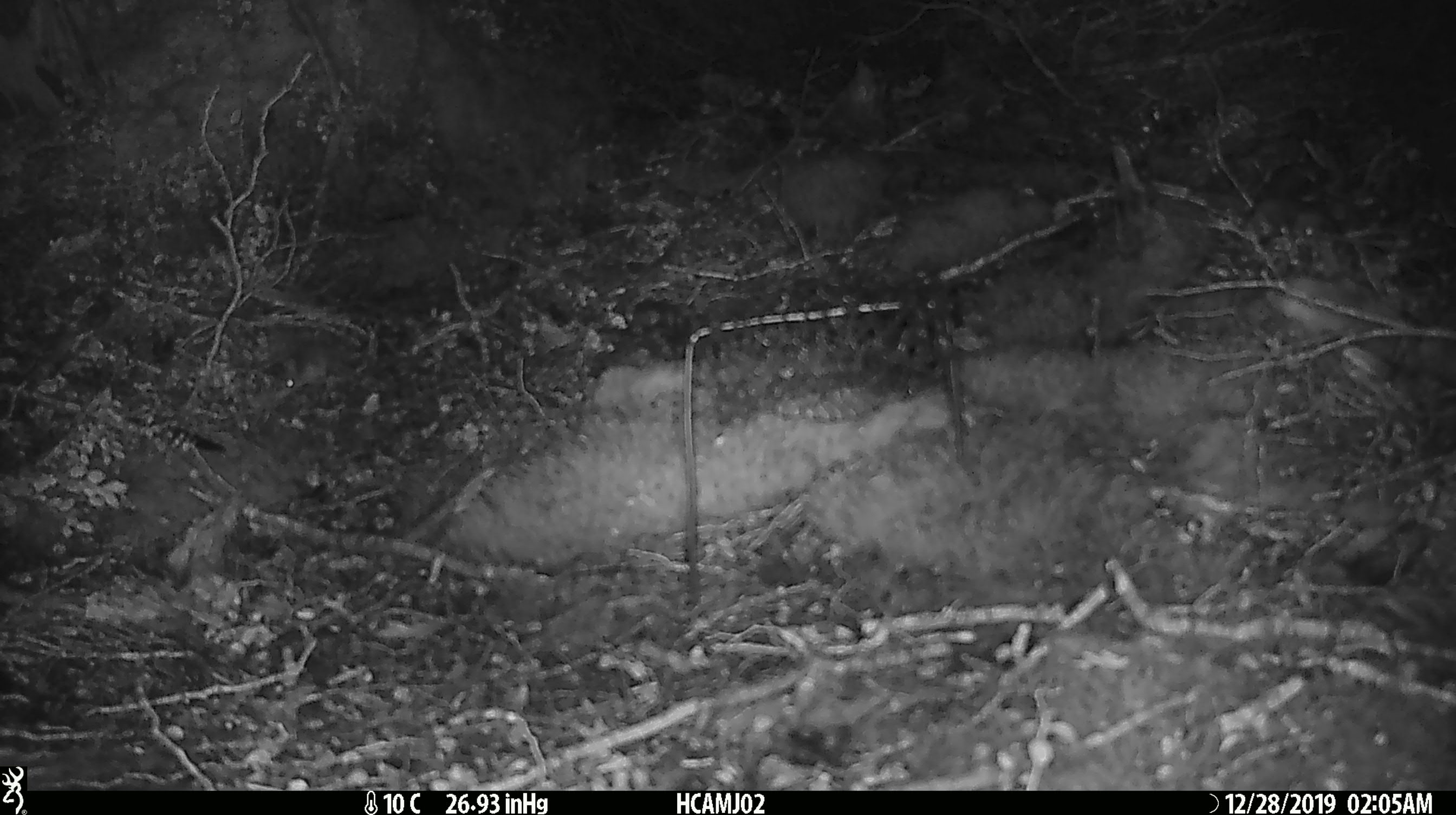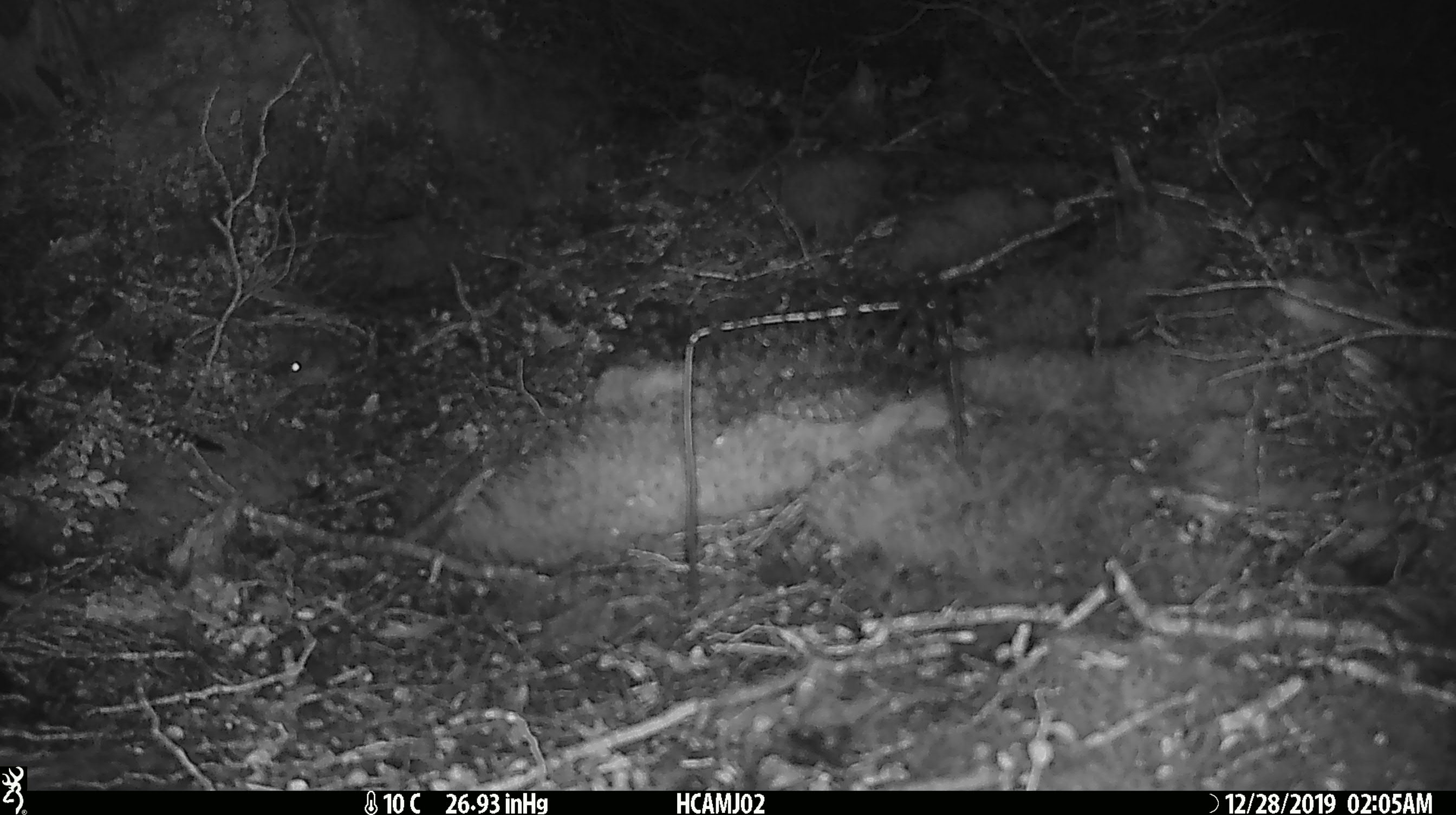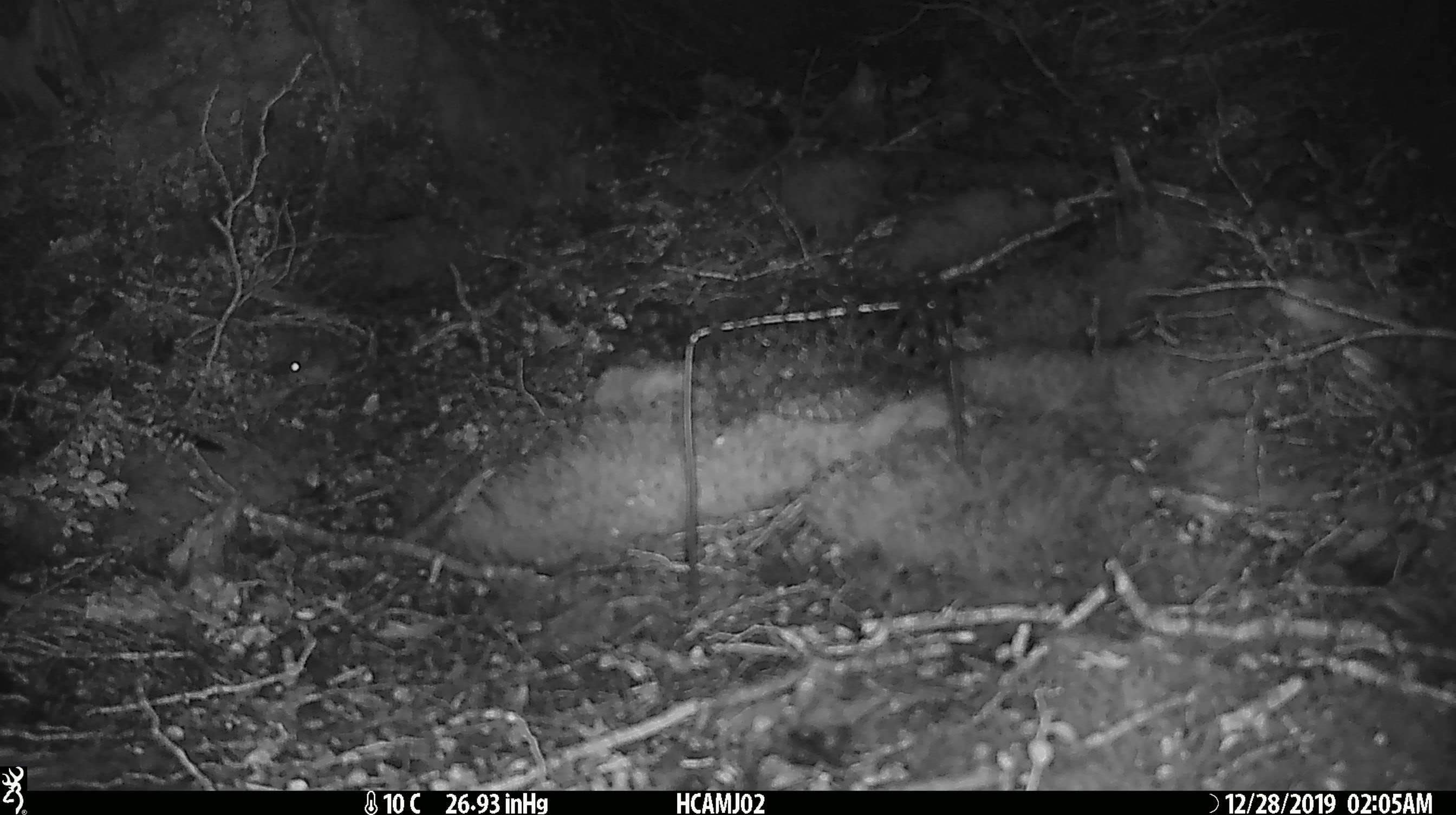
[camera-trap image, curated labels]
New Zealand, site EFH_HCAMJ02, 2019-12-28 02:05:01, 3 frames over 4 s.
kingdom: Animalia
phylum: Chordata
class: Mammalia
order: Rodentia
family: Muridae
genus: Mus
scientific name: Mus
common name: mouse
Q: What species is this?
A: Mouse (Mus).